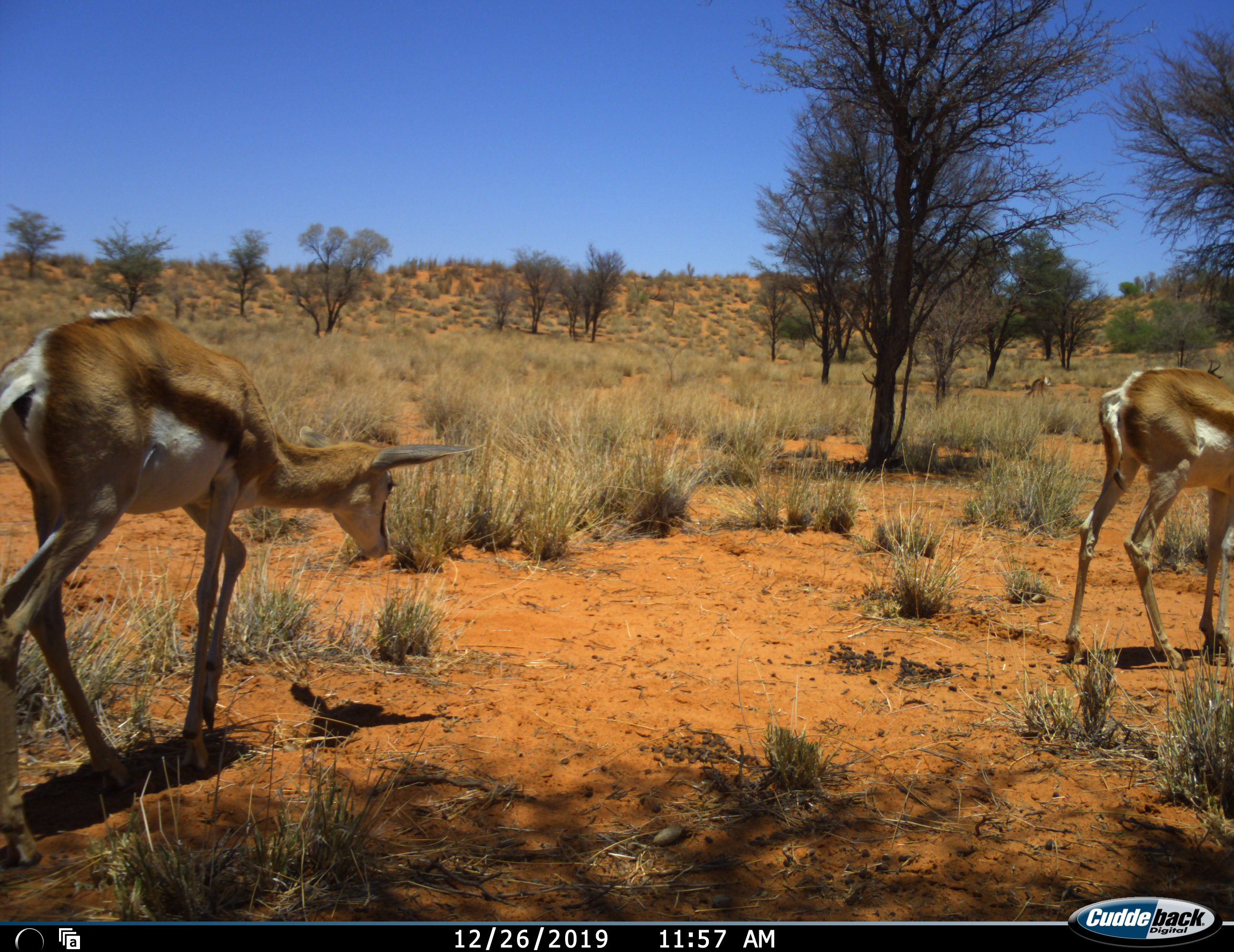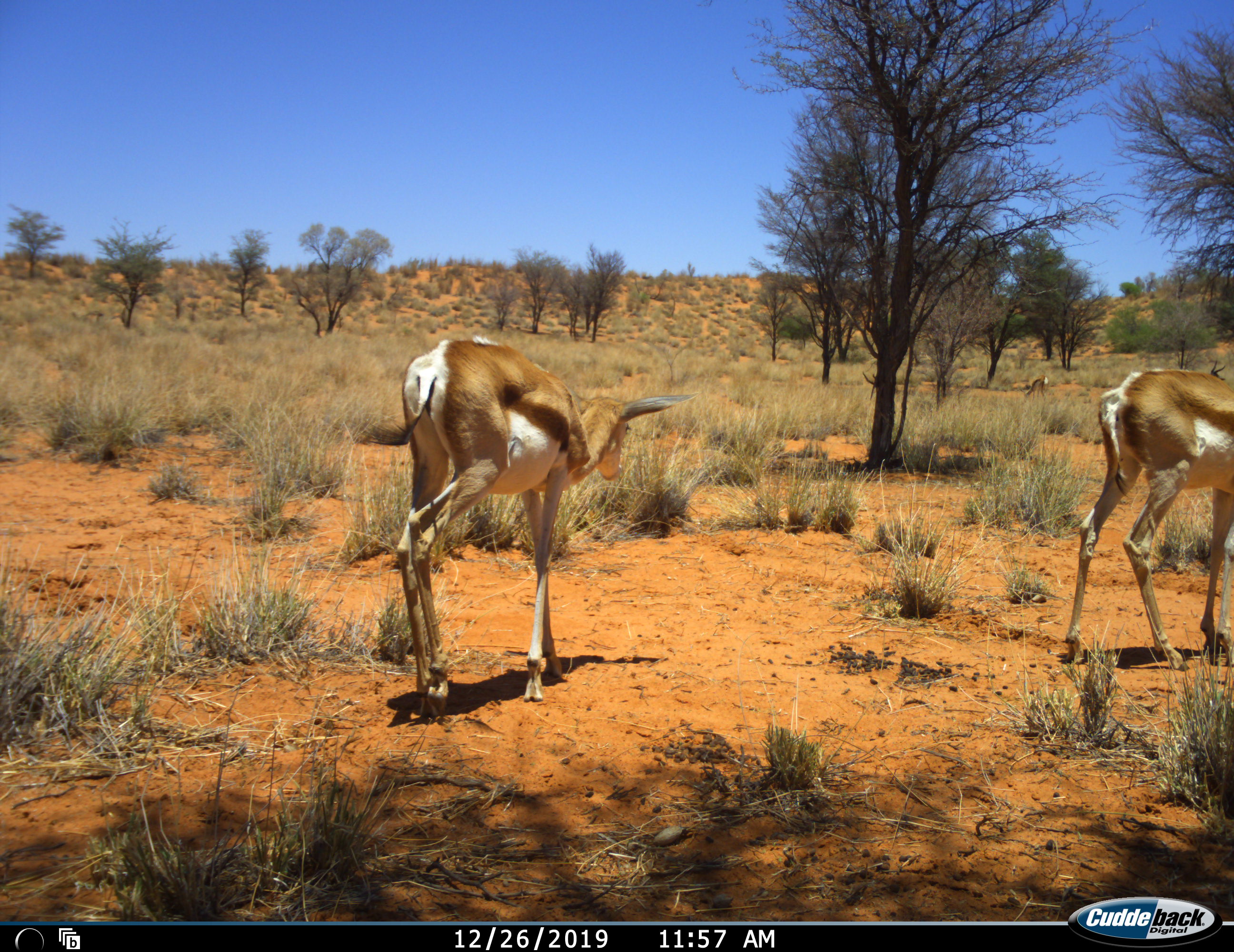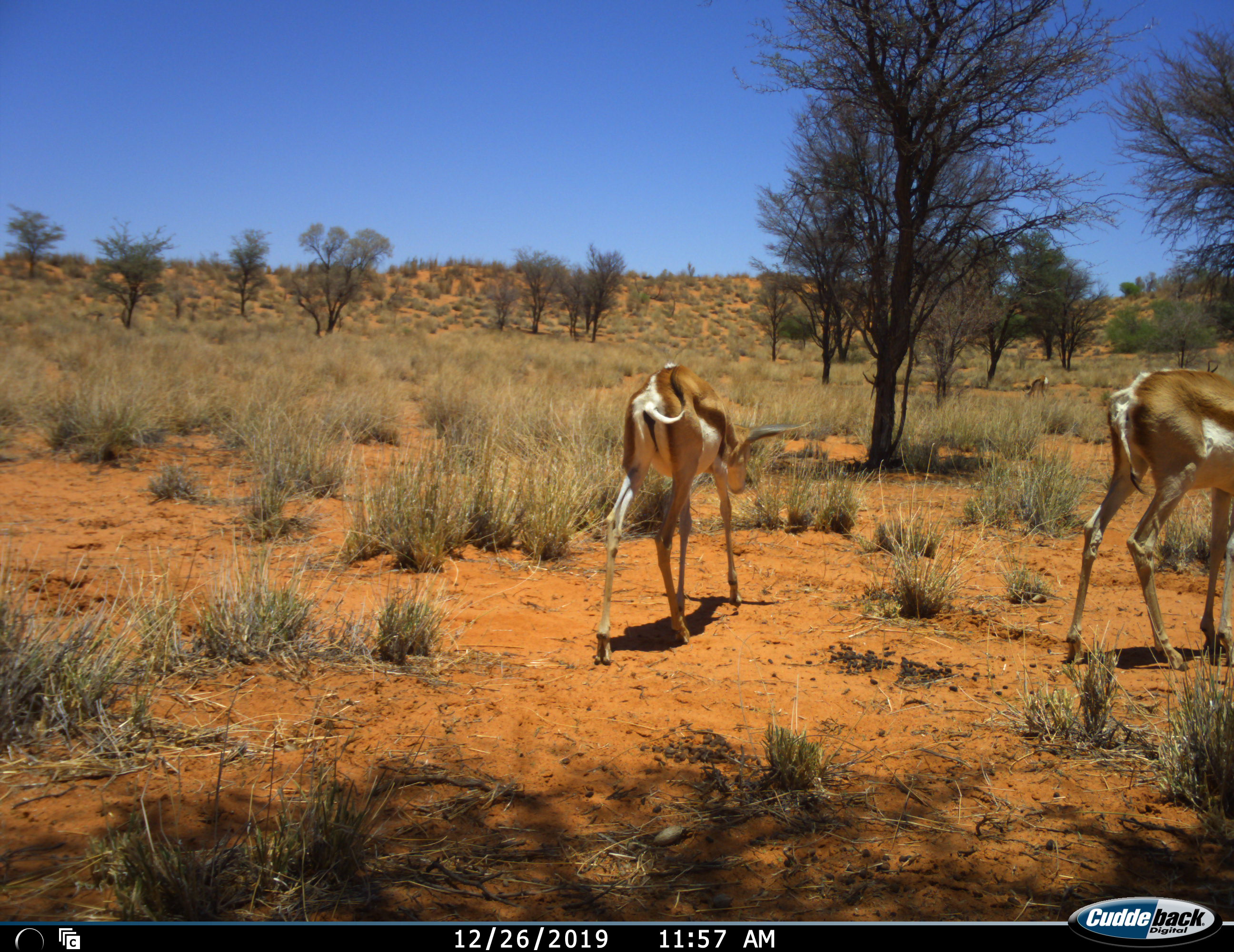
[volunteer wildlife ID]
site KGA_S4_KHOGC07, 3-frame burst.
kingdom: Animalia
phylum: Chordata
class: Mammalia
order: Artiodactyla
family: Bovidae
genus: Antidorcas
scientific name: Antidorcas marsupialis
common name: springbok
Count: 3.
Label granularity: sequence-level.